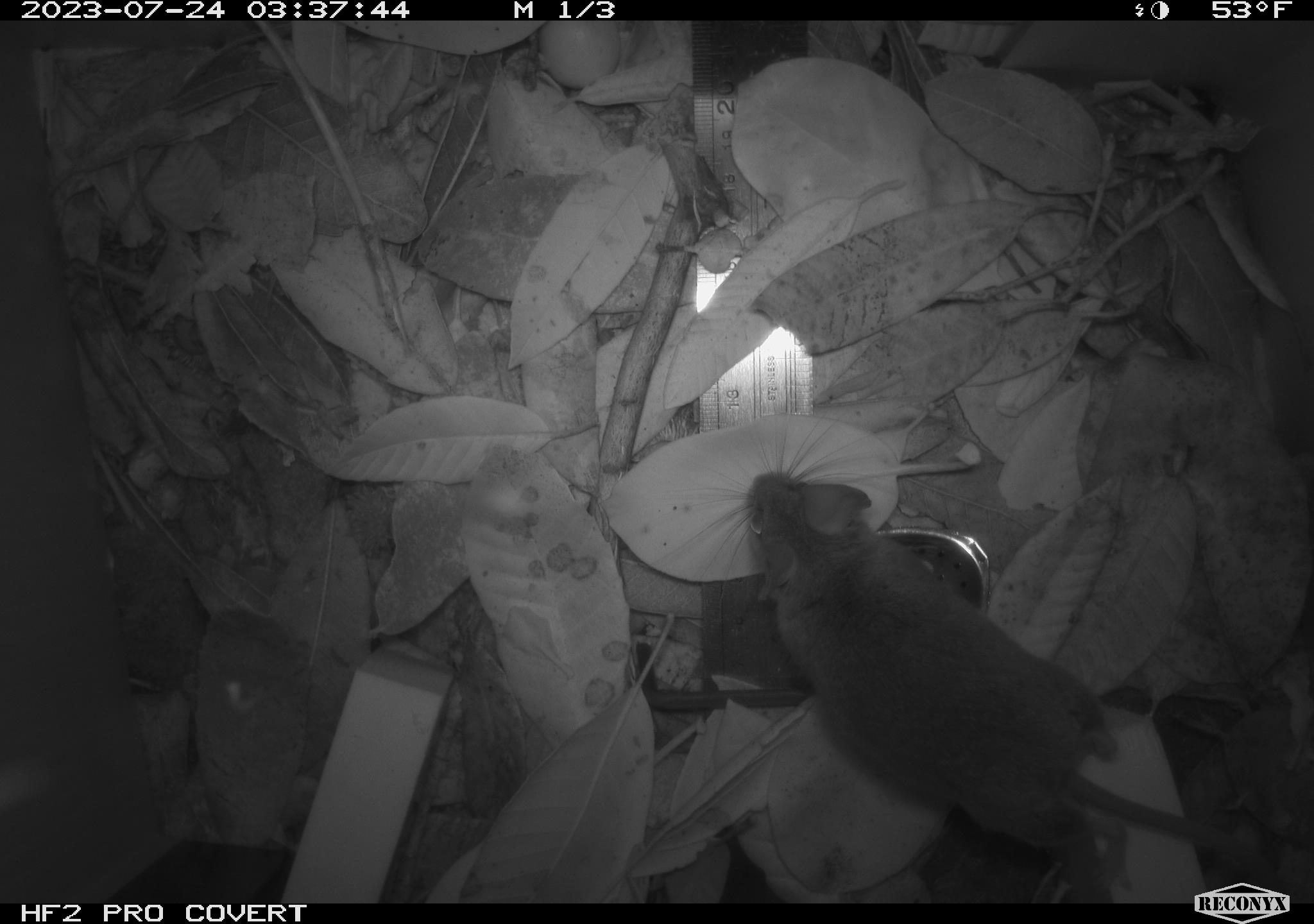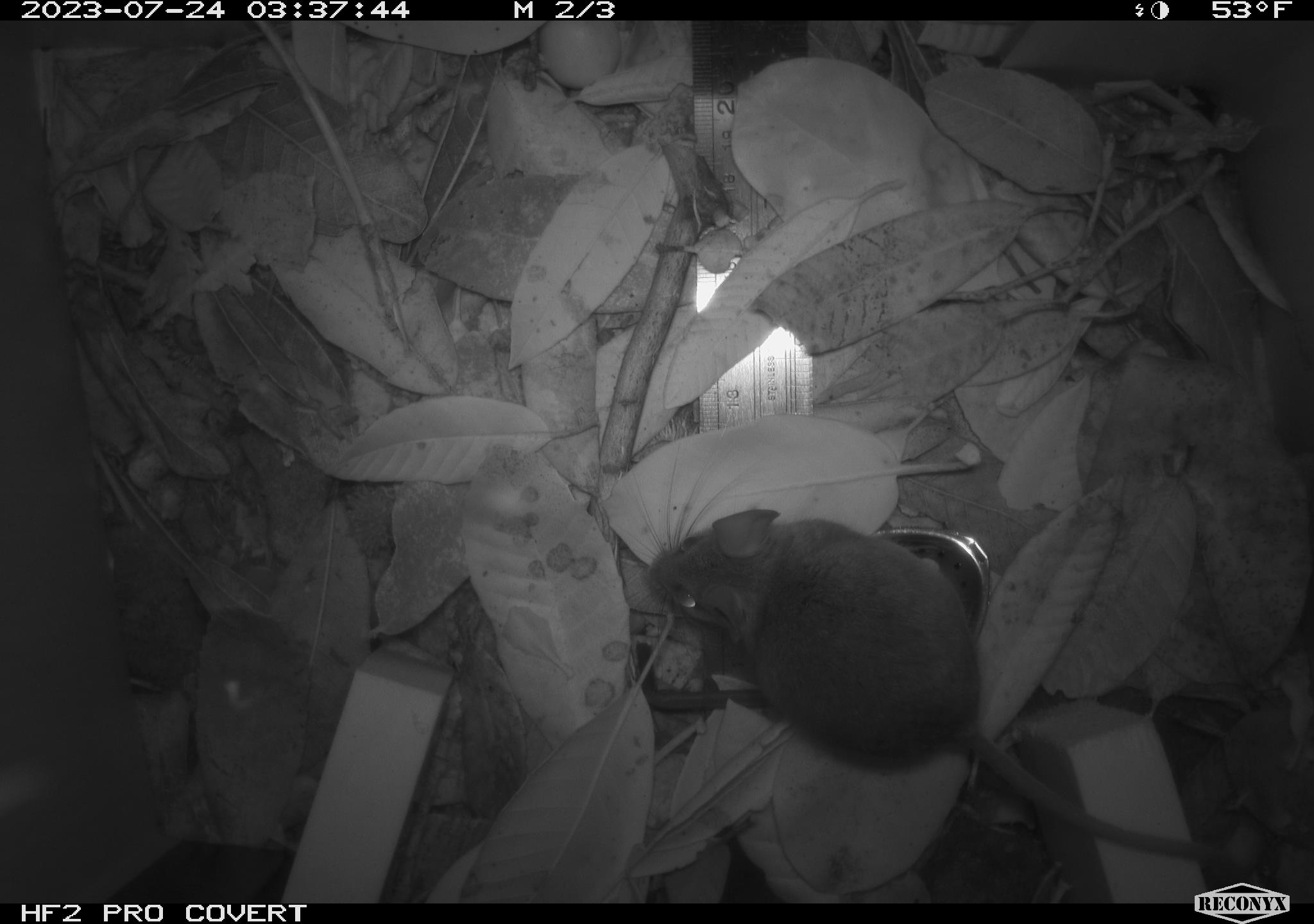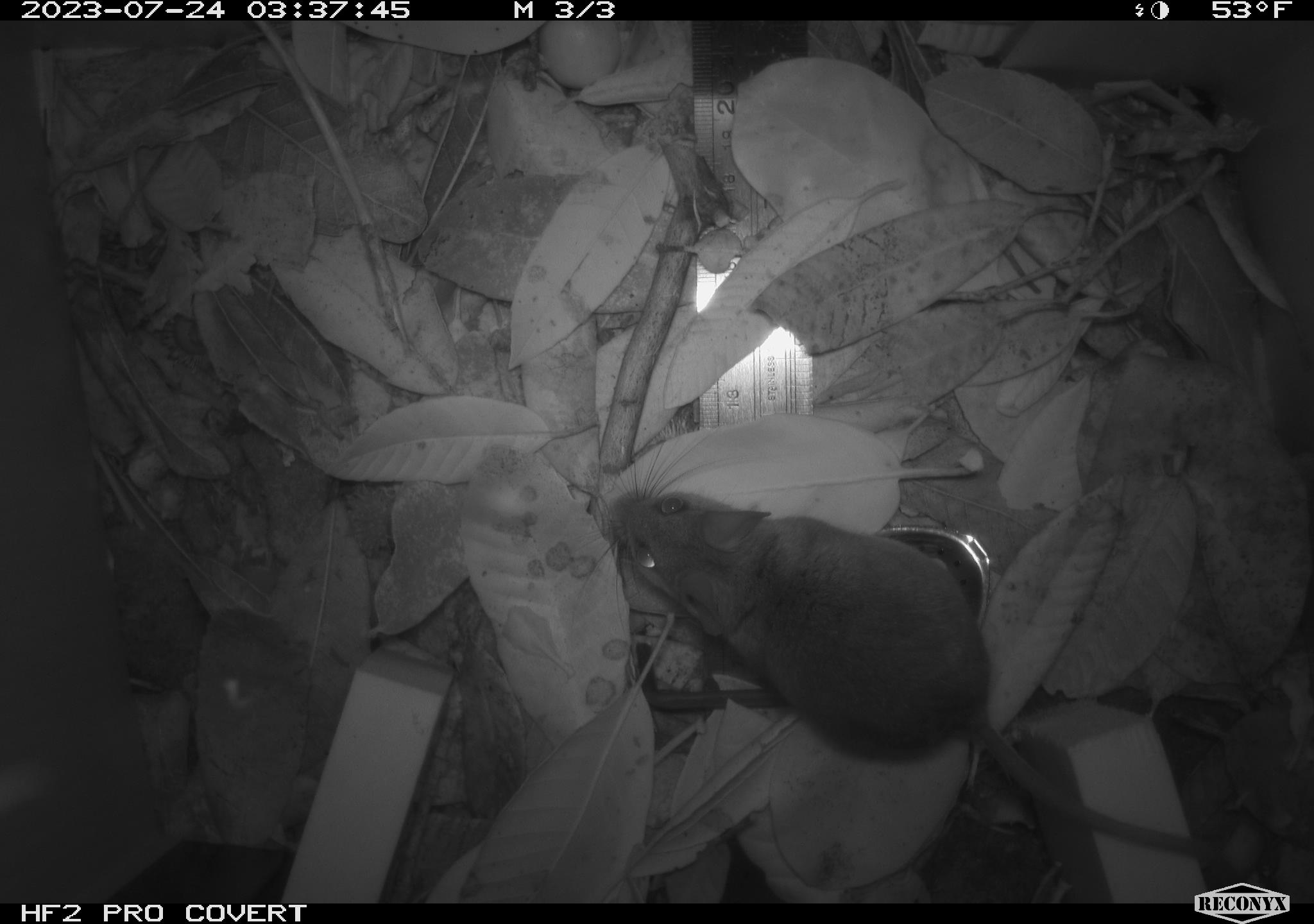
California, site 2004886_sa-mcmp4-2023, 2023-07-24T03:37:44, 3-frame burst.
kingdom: Animalia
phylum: Chordata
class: Mammalia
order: Rodentia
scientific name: Rodentia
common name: mouse species